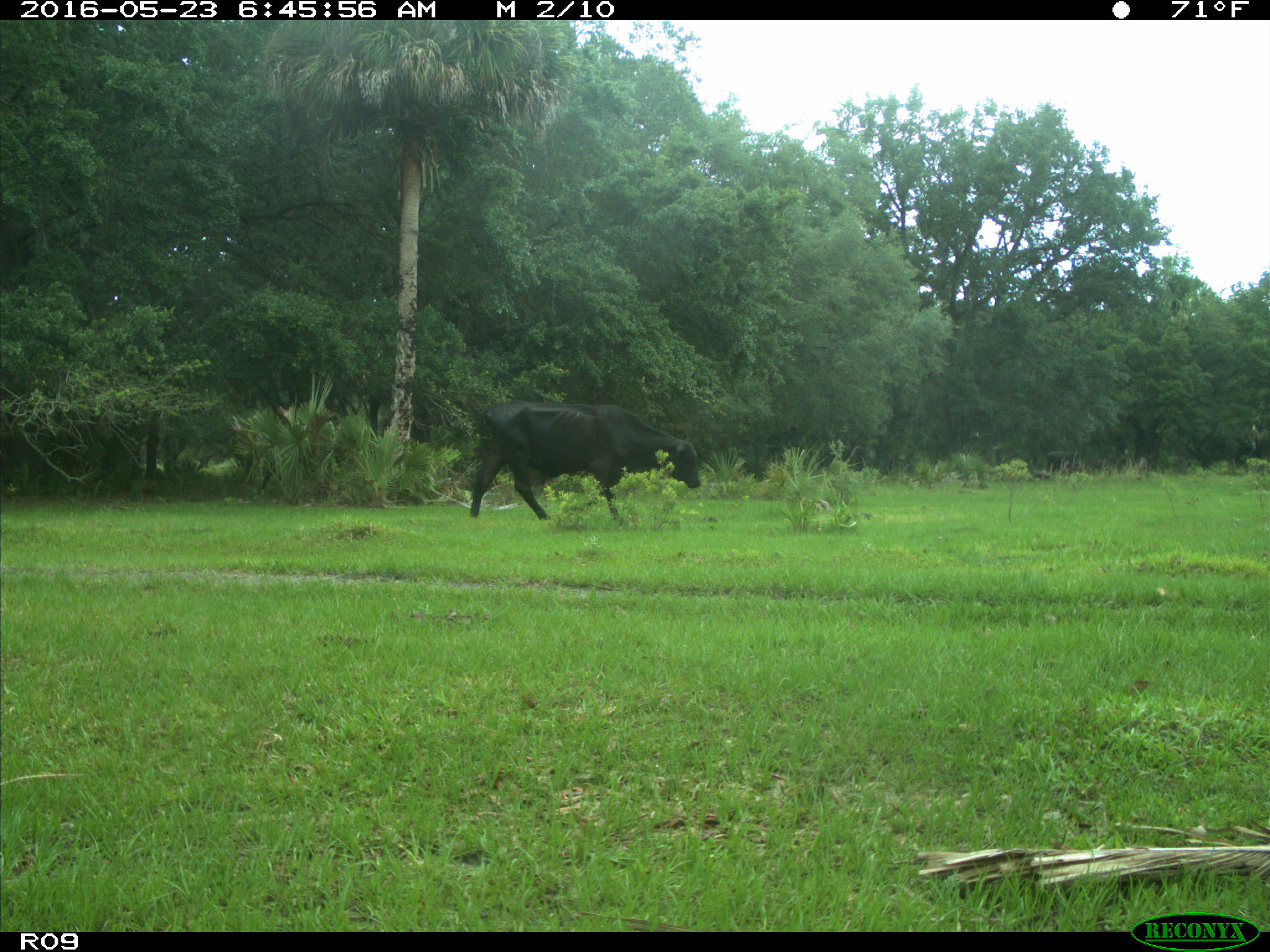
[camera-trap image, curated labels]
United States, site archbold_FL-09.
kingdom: Animalia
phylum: Chordata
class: Mammalia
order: Artiodactyla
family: Bovidae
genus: Bos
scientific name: Bos taurus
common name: domestic cow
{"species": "Bos taurus (domestic cow)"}